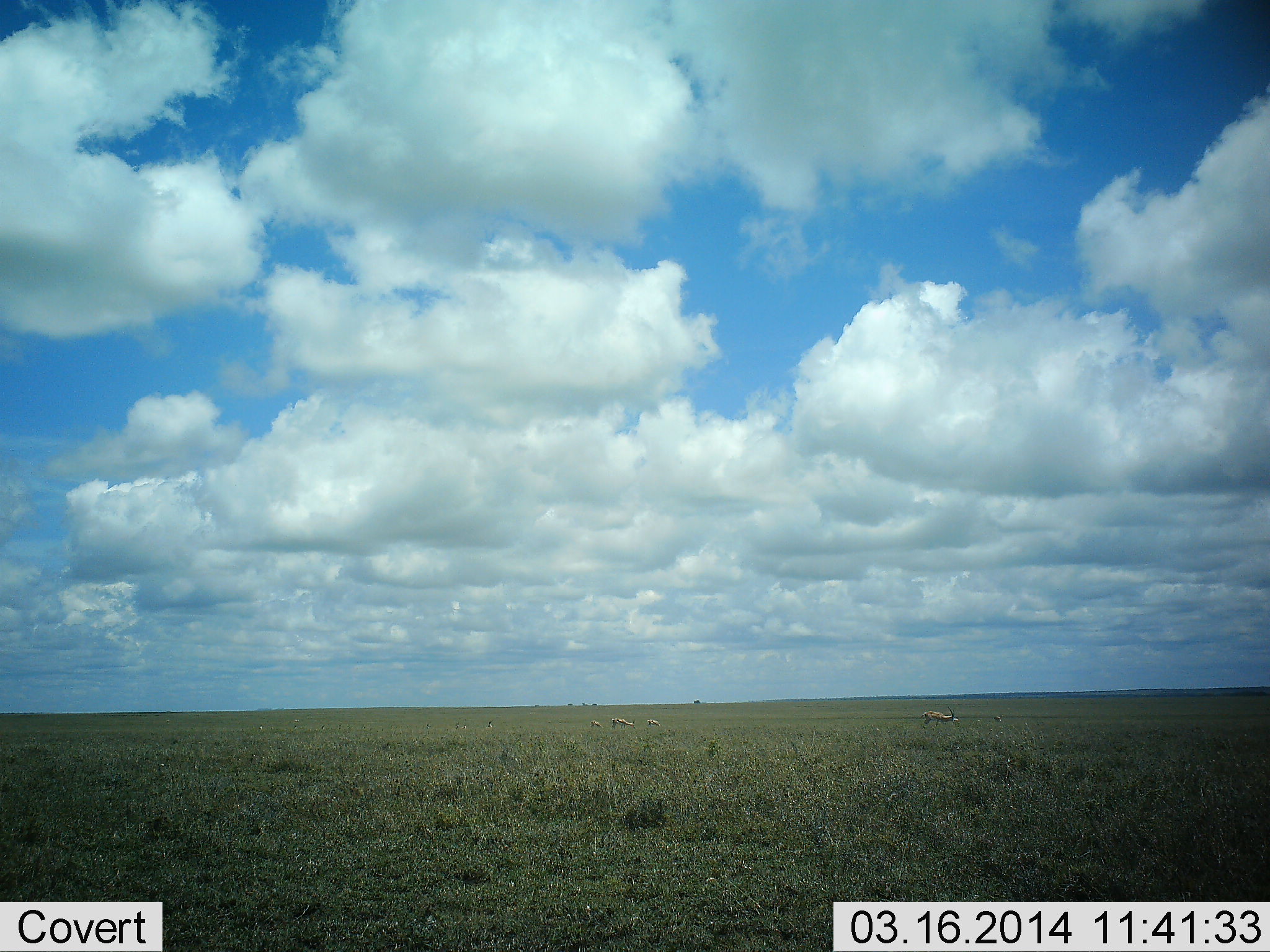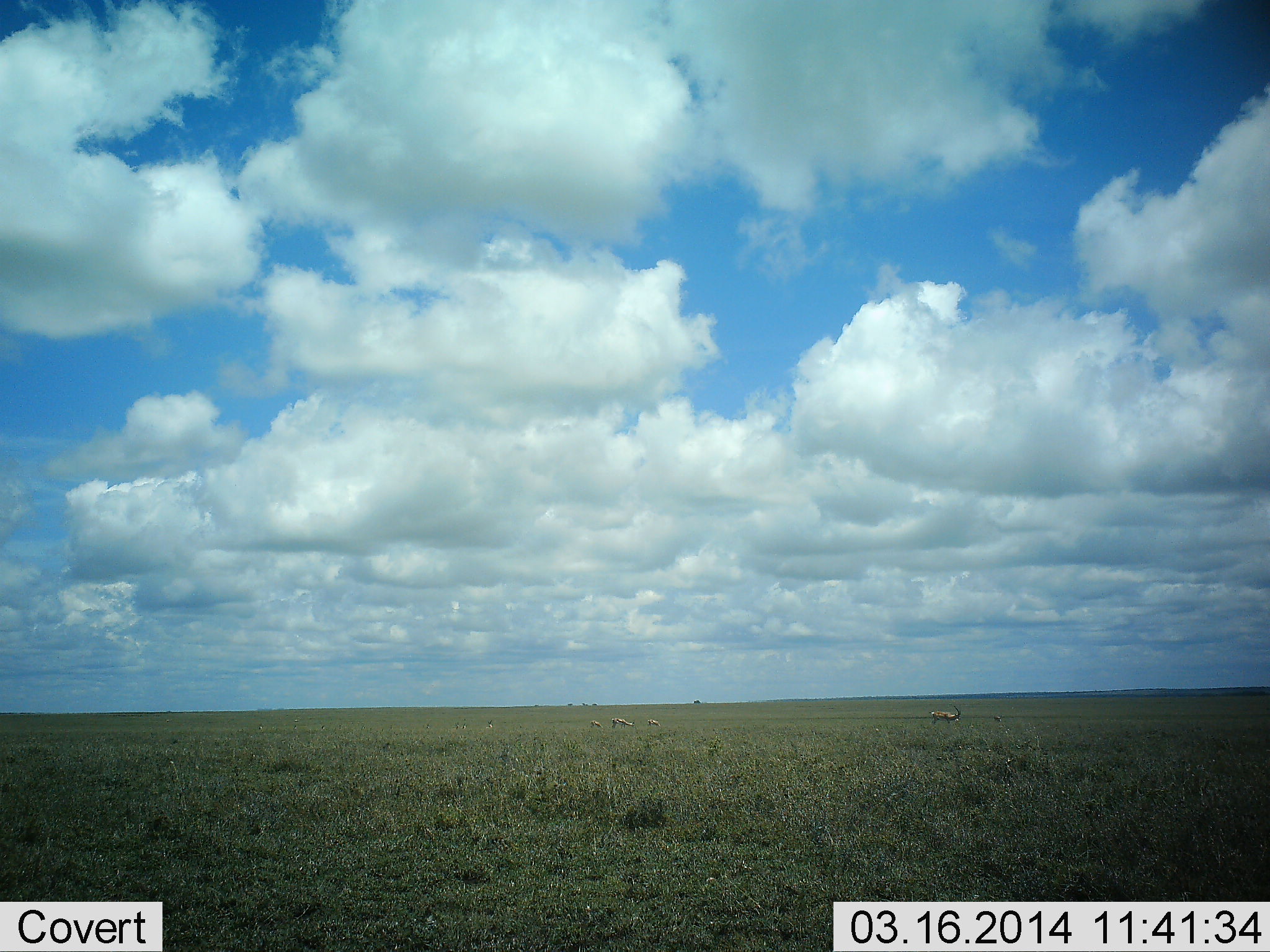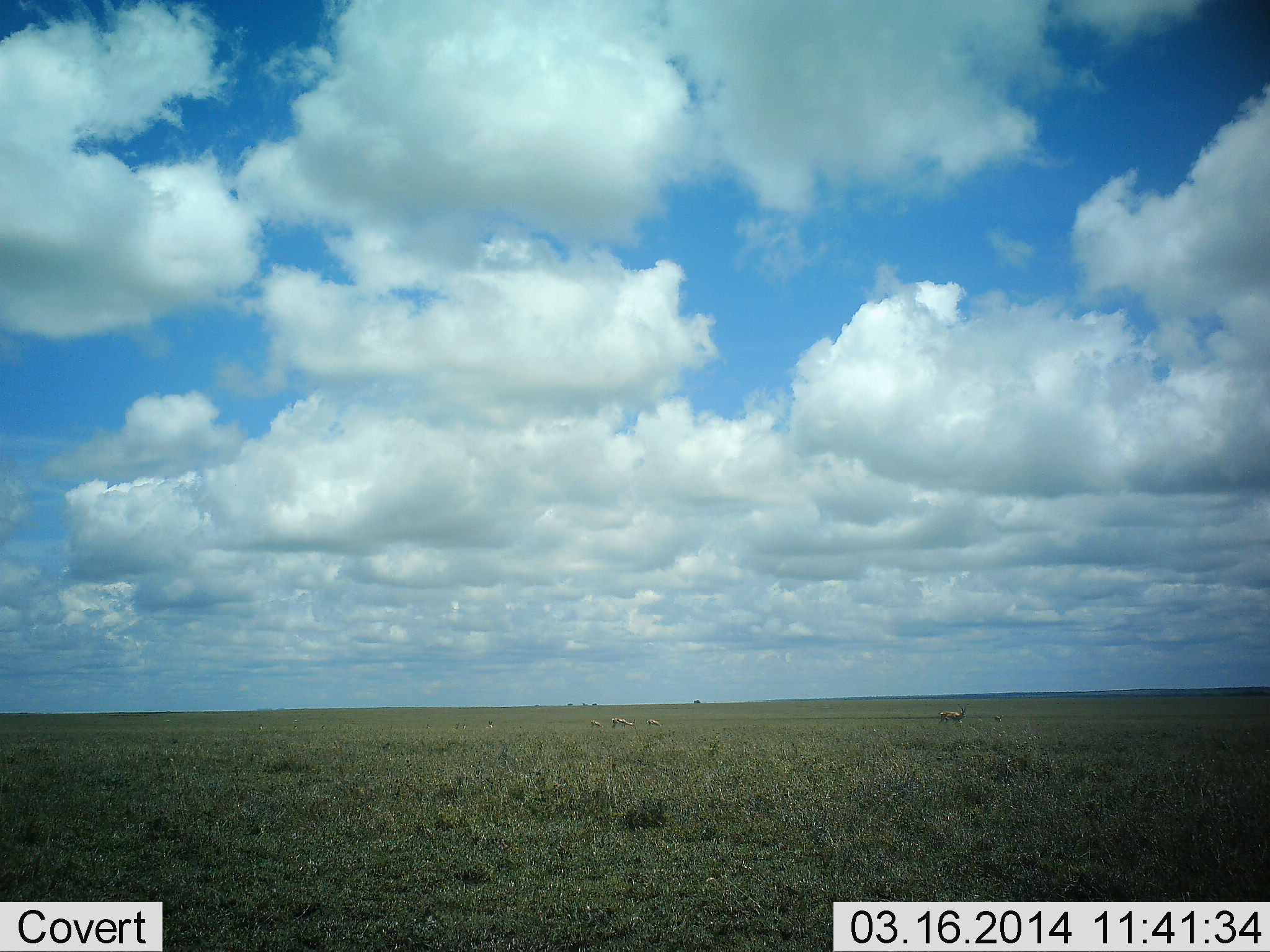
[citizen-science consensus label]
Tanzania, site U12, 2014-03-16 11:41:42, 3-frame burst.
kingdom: Animalia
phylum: Chordata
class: Mammalia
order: Artiodactyla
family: Bovidae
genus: Nanger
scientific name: Nanger granti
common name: grant's gazelle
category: gazellegrants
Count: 4.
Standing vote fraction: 50%.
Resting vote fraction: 0%.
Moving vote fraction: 33%.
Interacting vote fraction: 0%.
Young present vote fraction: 0%.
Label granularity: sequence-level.